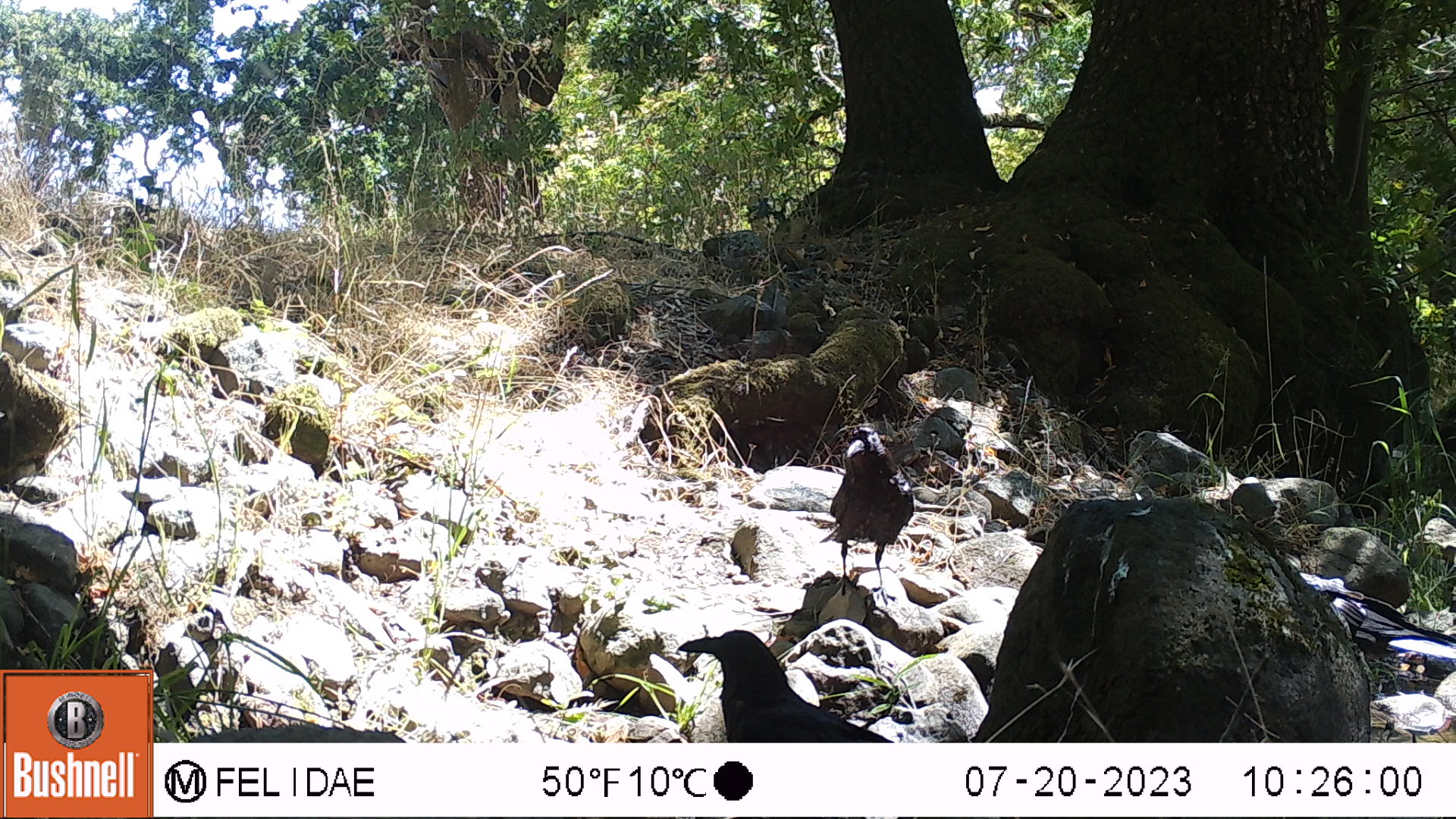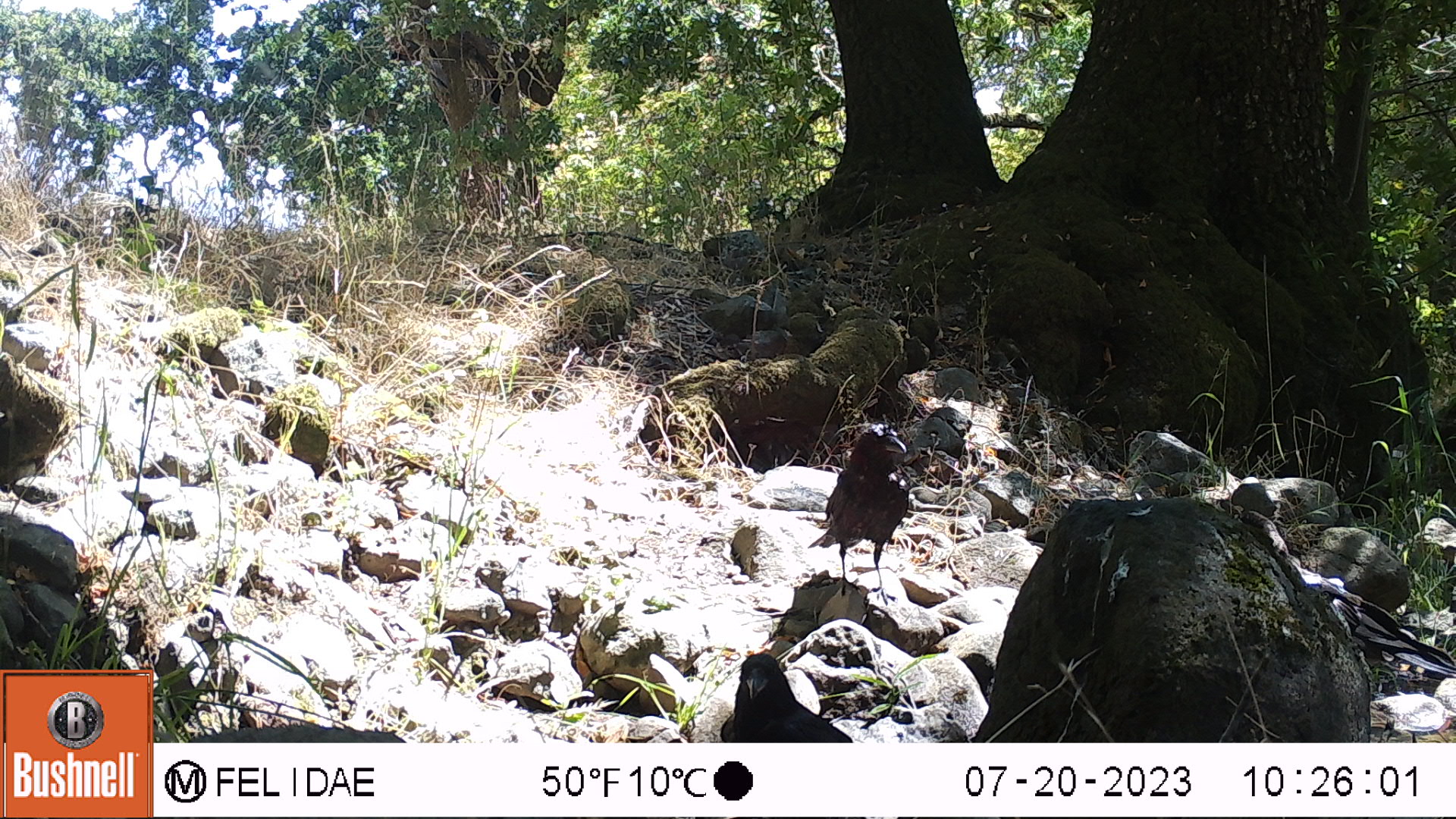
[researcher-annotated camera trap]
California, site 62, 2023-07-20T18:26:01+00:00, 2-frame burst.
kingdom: Animalia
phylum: Chordata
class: Aves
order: Passeriformes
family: Corvidae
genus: Corvus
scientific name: Corvus brachyrhynchos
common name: american crow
American crow (Corvus brachyrhynchos).